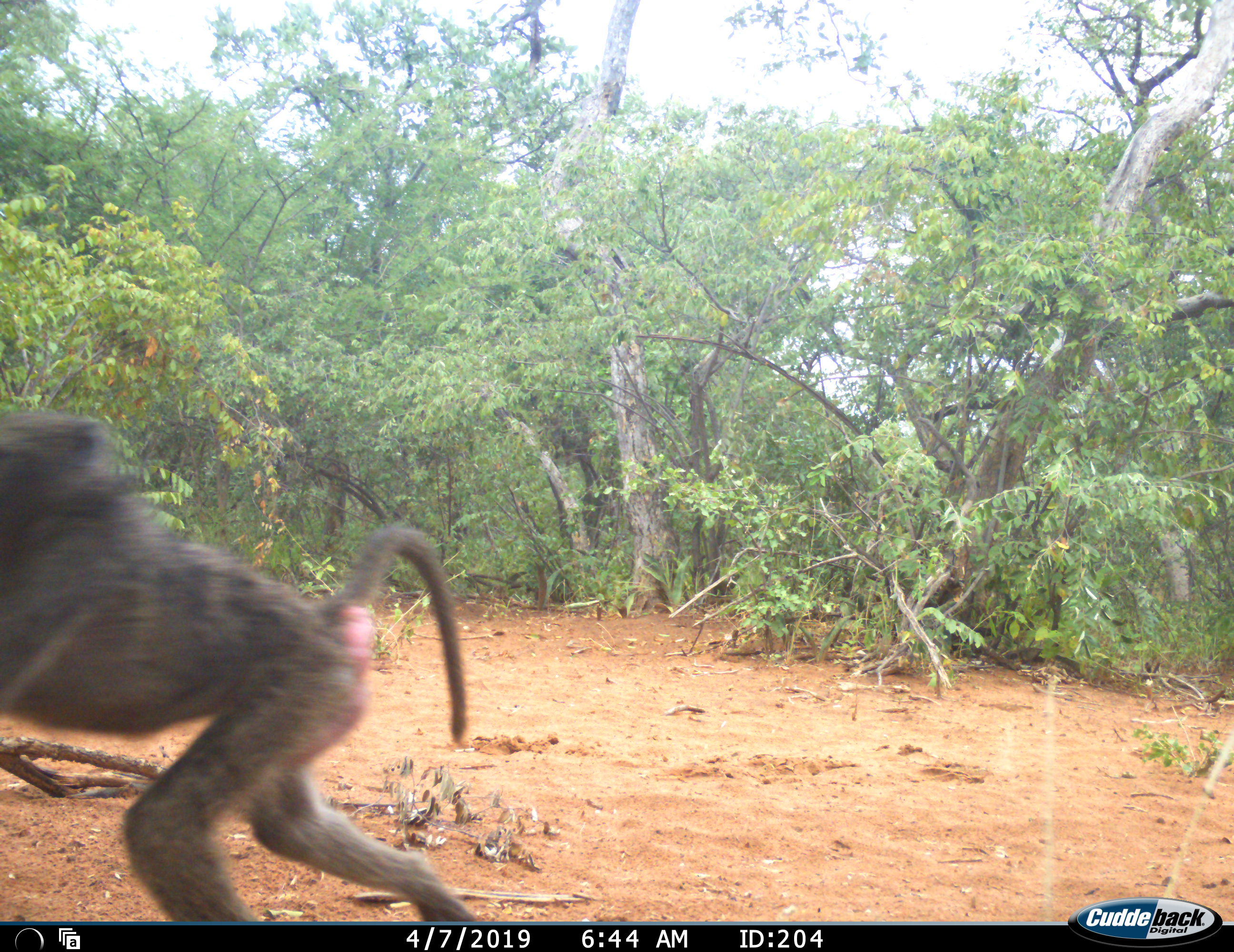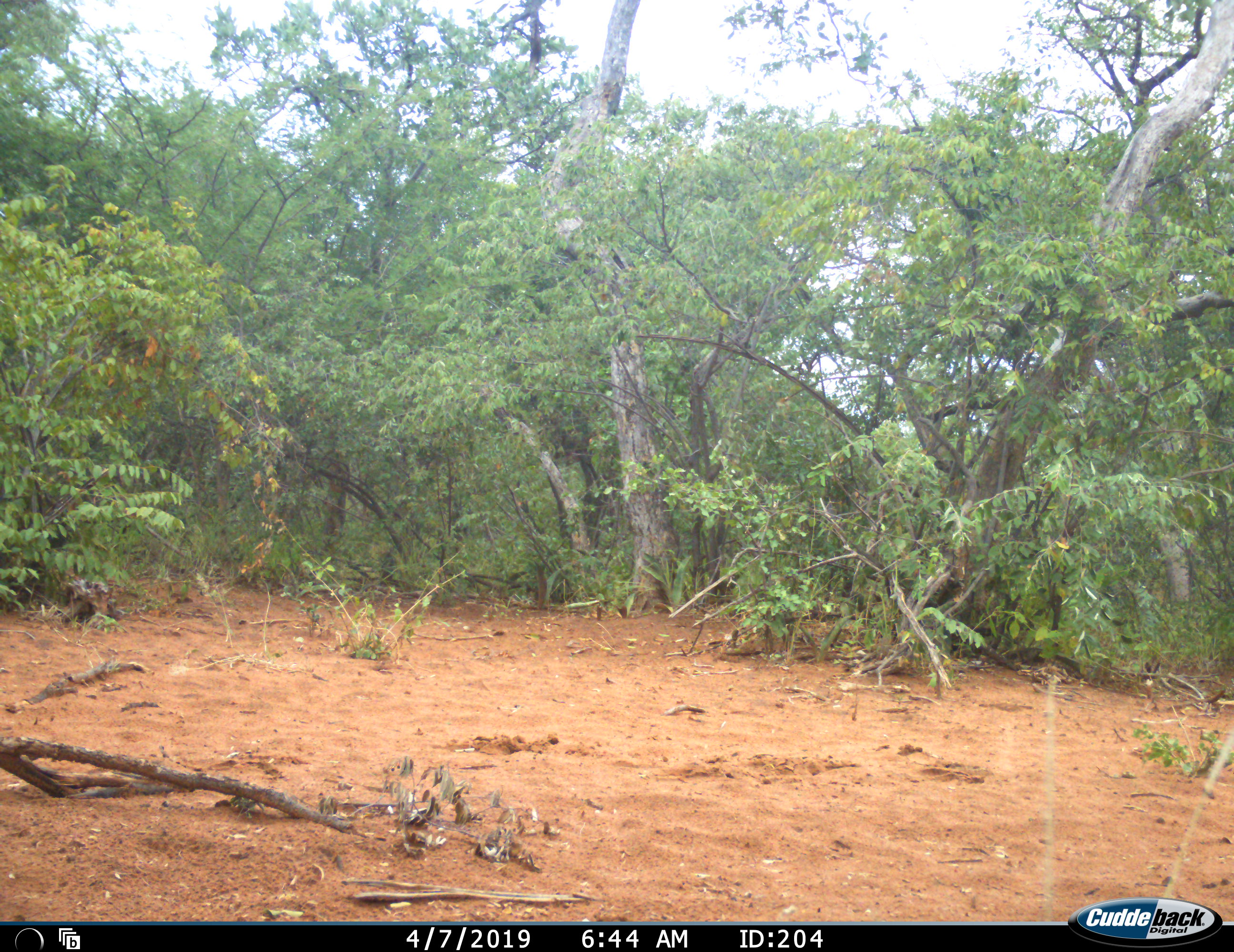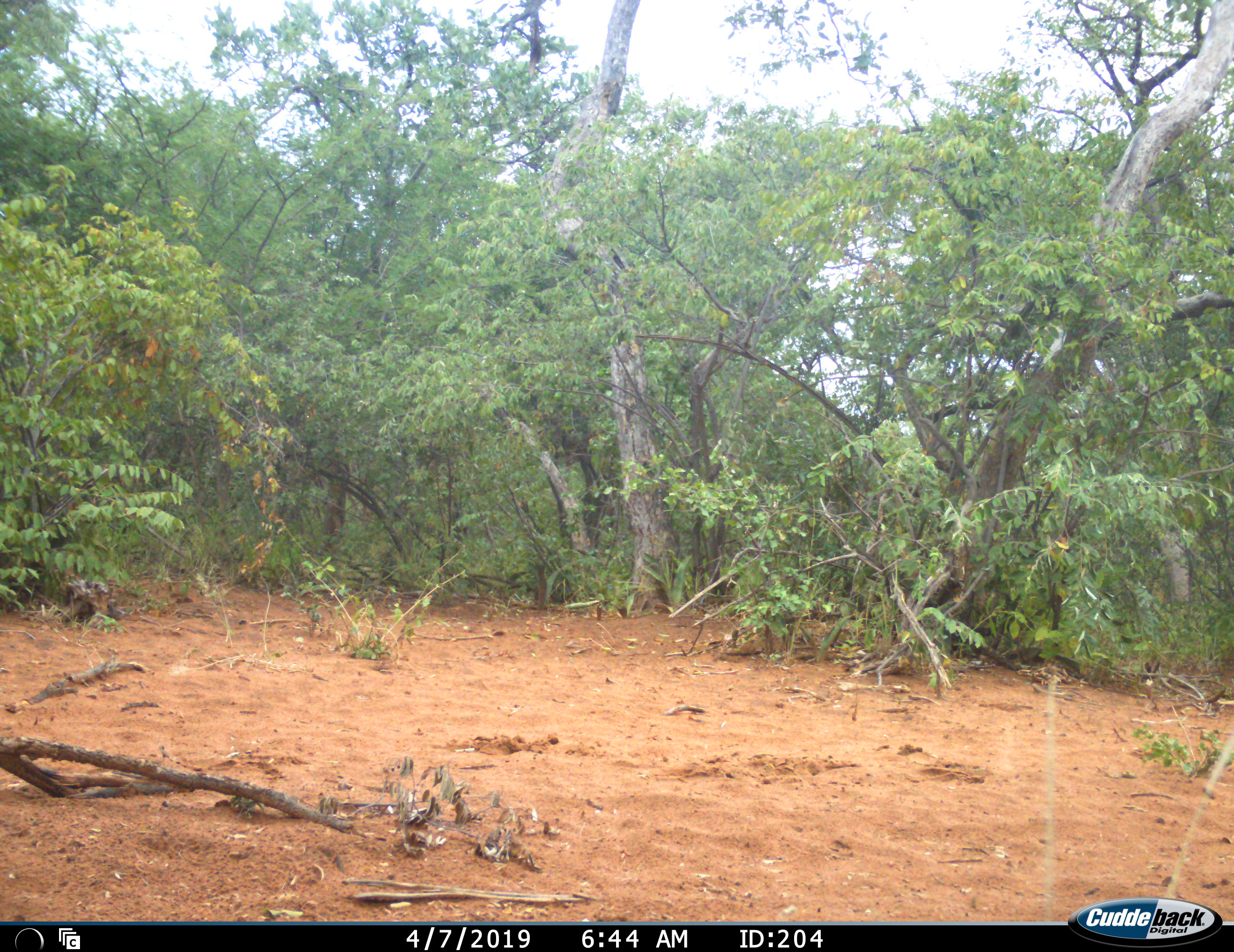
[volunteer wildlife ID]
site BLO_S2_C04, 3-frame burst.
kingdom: Animalia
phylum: Chordata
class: Mammalia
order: Primates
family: Cercopithecidae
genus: Papio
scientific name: Papio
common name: baboon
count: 1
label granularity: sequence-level